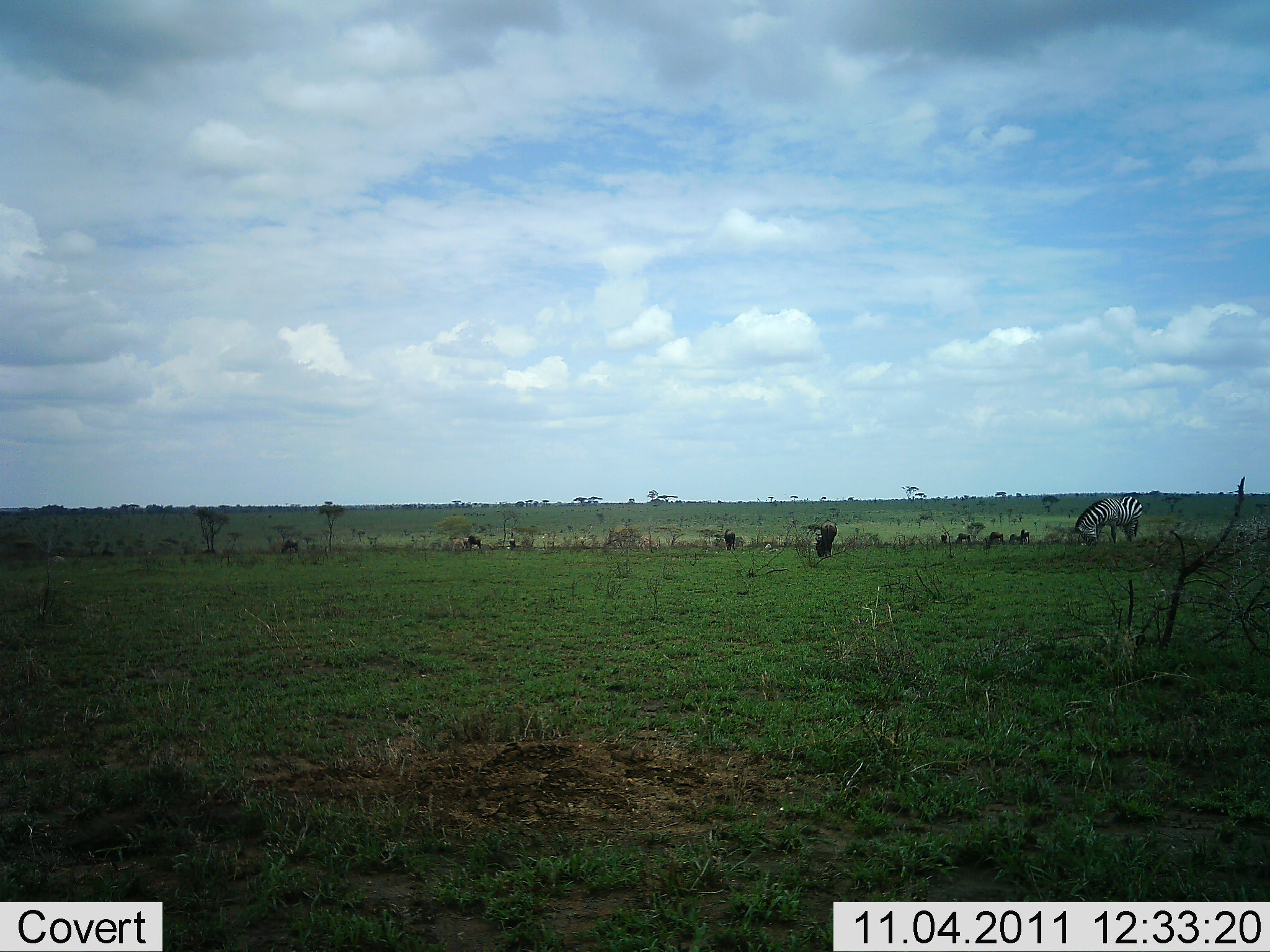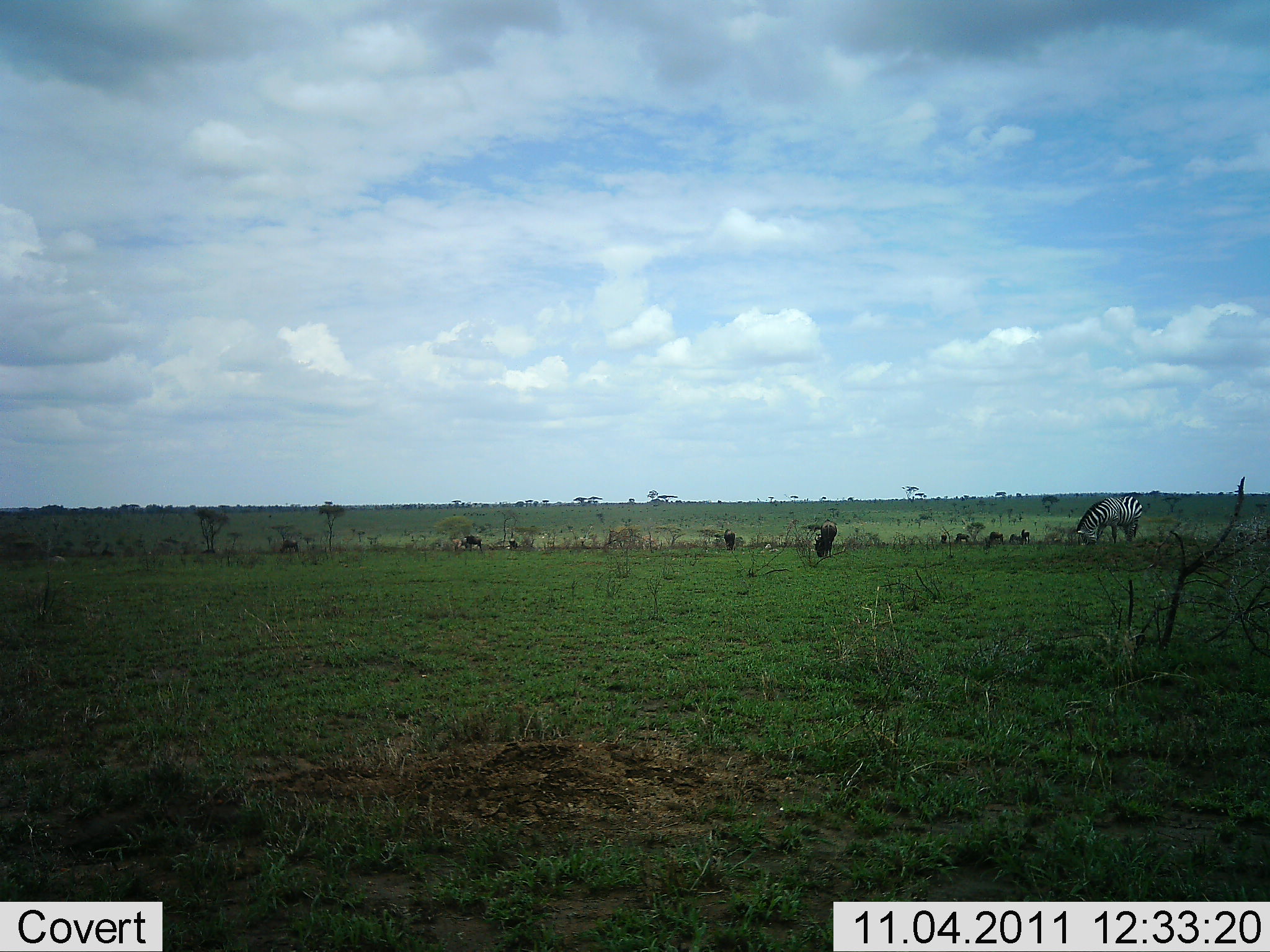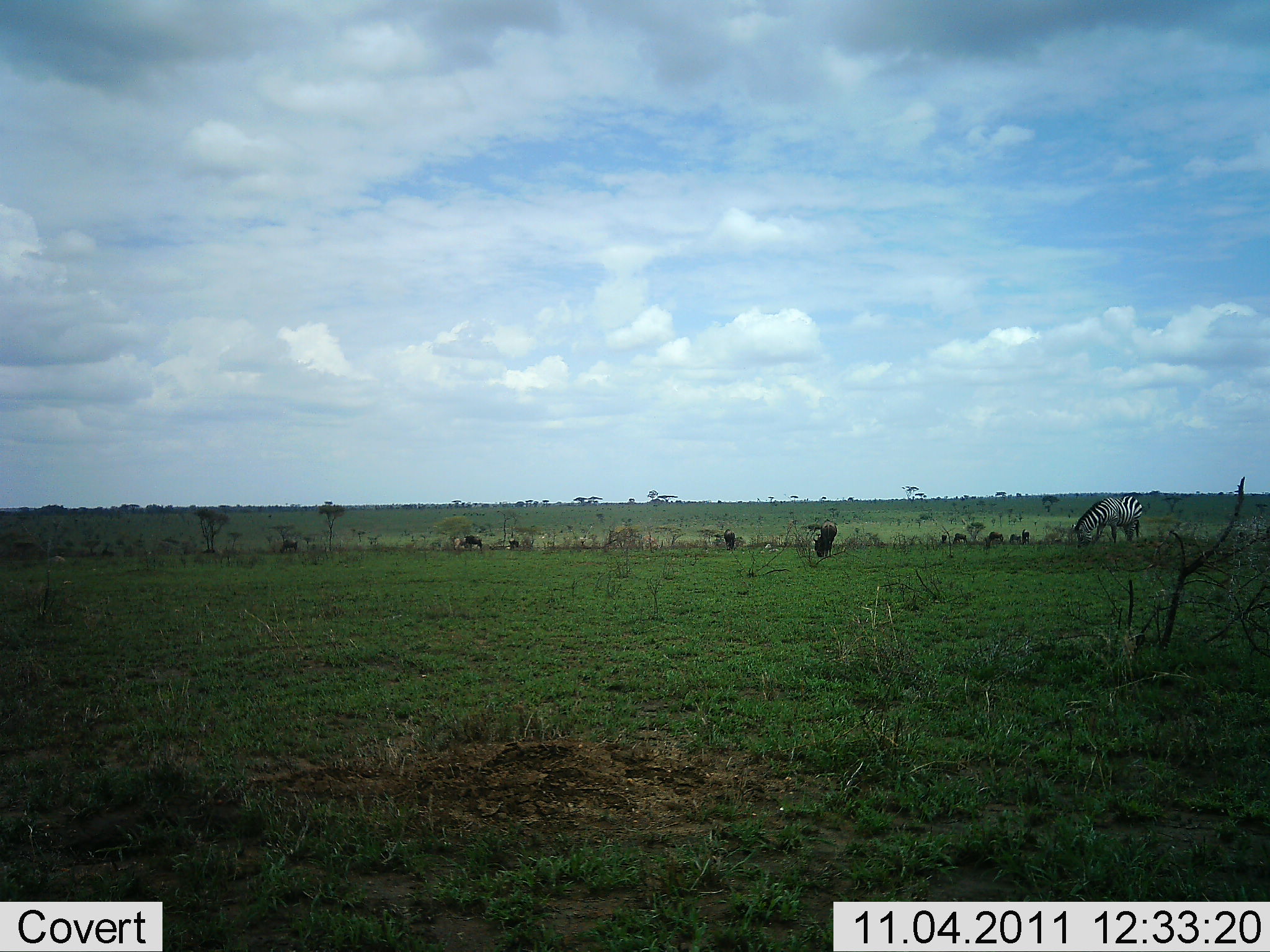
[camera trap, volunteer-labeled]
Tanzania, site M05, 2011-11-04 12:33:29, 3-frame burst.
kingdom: Animalia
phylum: Chordata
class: Mammalia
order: Perissodactyla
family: Equidae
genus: Equus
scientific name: Equus quagga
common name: plains zebra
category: zebra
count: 1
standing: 40%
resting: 0%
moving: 7%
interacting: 0%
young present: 0%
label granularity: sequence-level